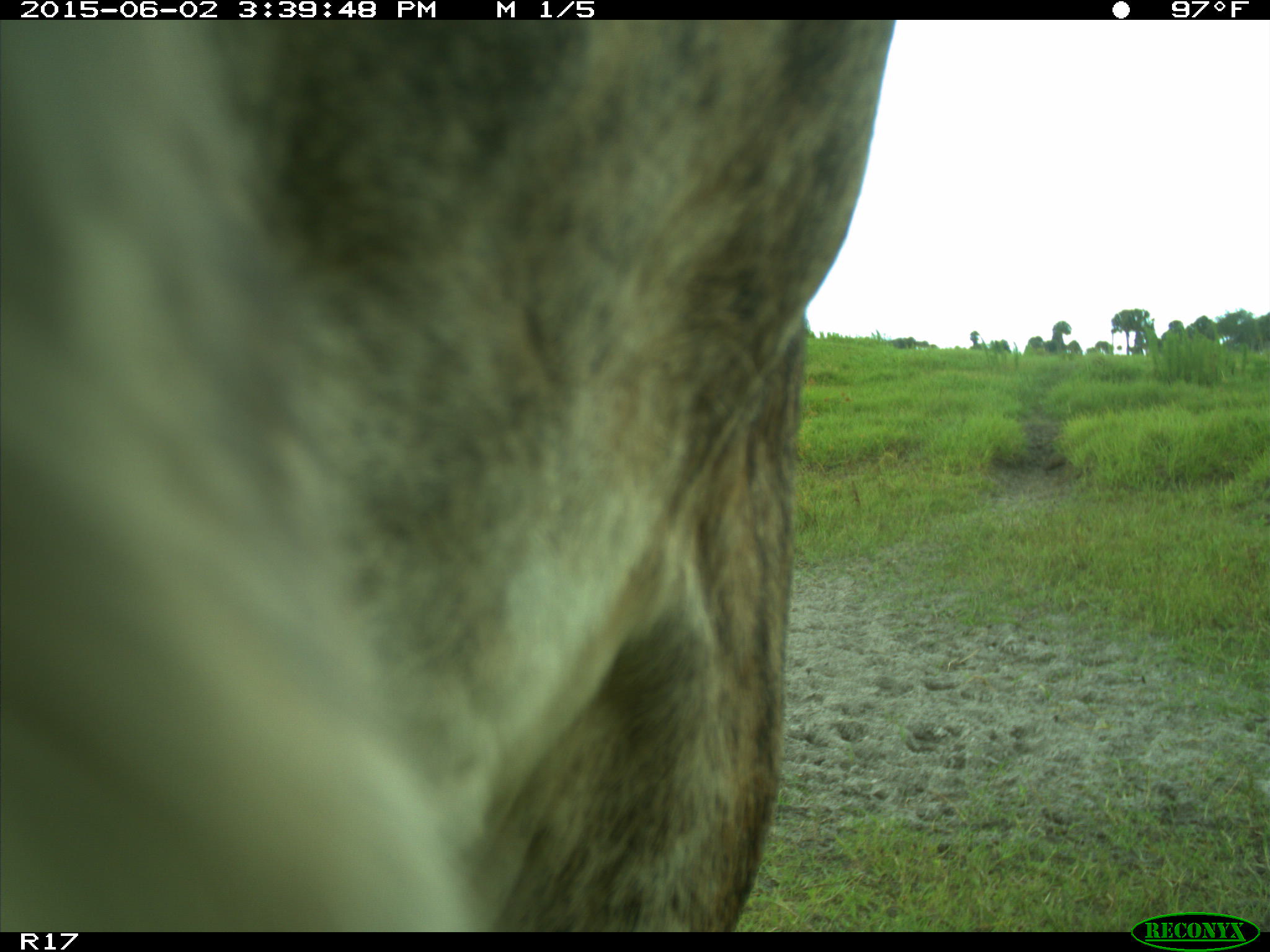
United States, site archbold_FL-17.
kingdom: Animalia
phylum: Chordata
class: Mammalia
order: Artiodactyla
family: Bovidae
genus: Bos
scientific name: Bos taurus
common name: domestic cow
Bos taurus (domestic cow).